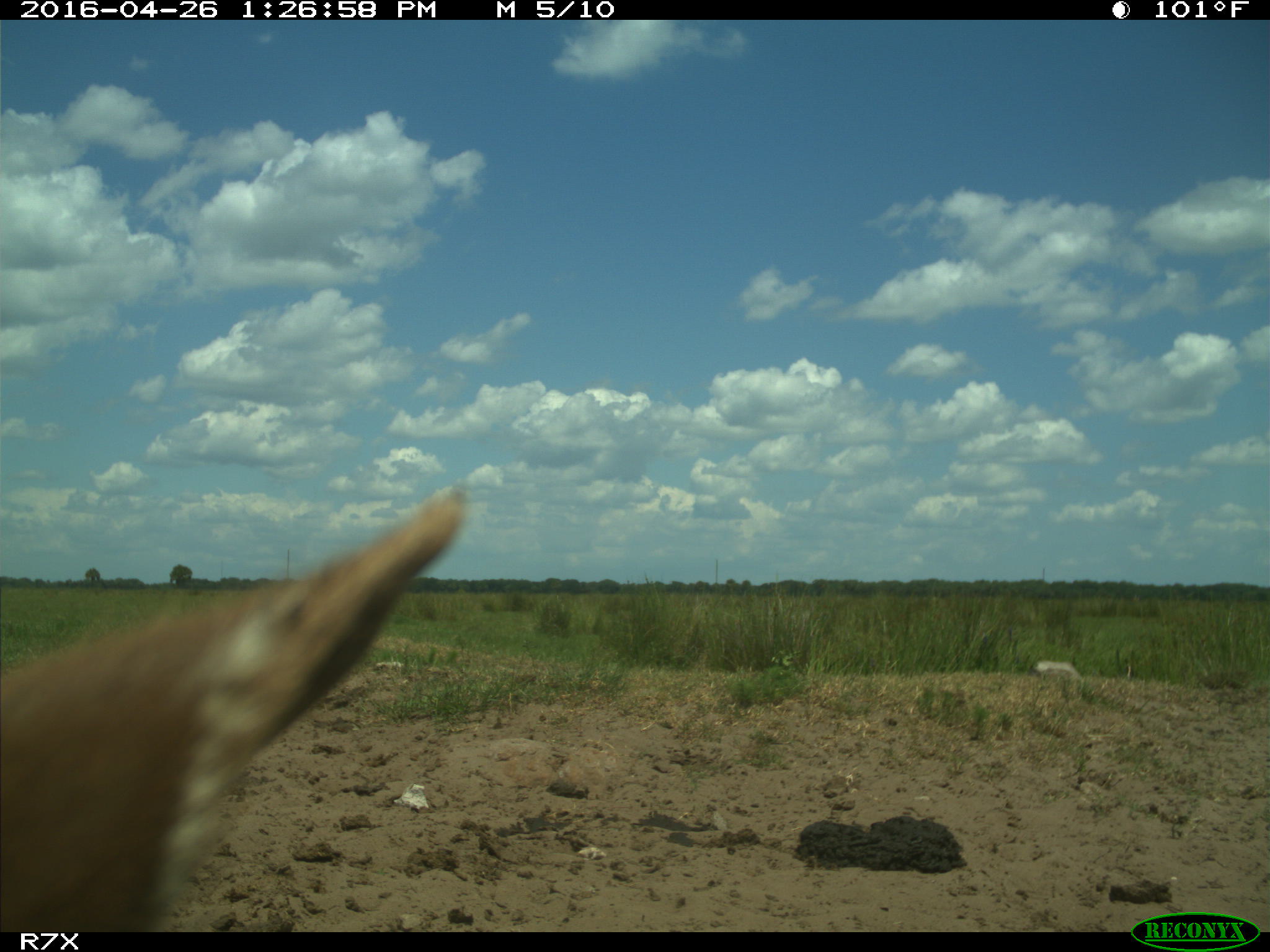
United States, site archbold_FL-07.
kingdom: Animalia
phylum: Chordata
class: Mammalia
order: Artiodactyla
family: Bovidae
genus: Bos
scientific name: Bos taurus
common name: domestic cow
Bos taurus (domestic cow).